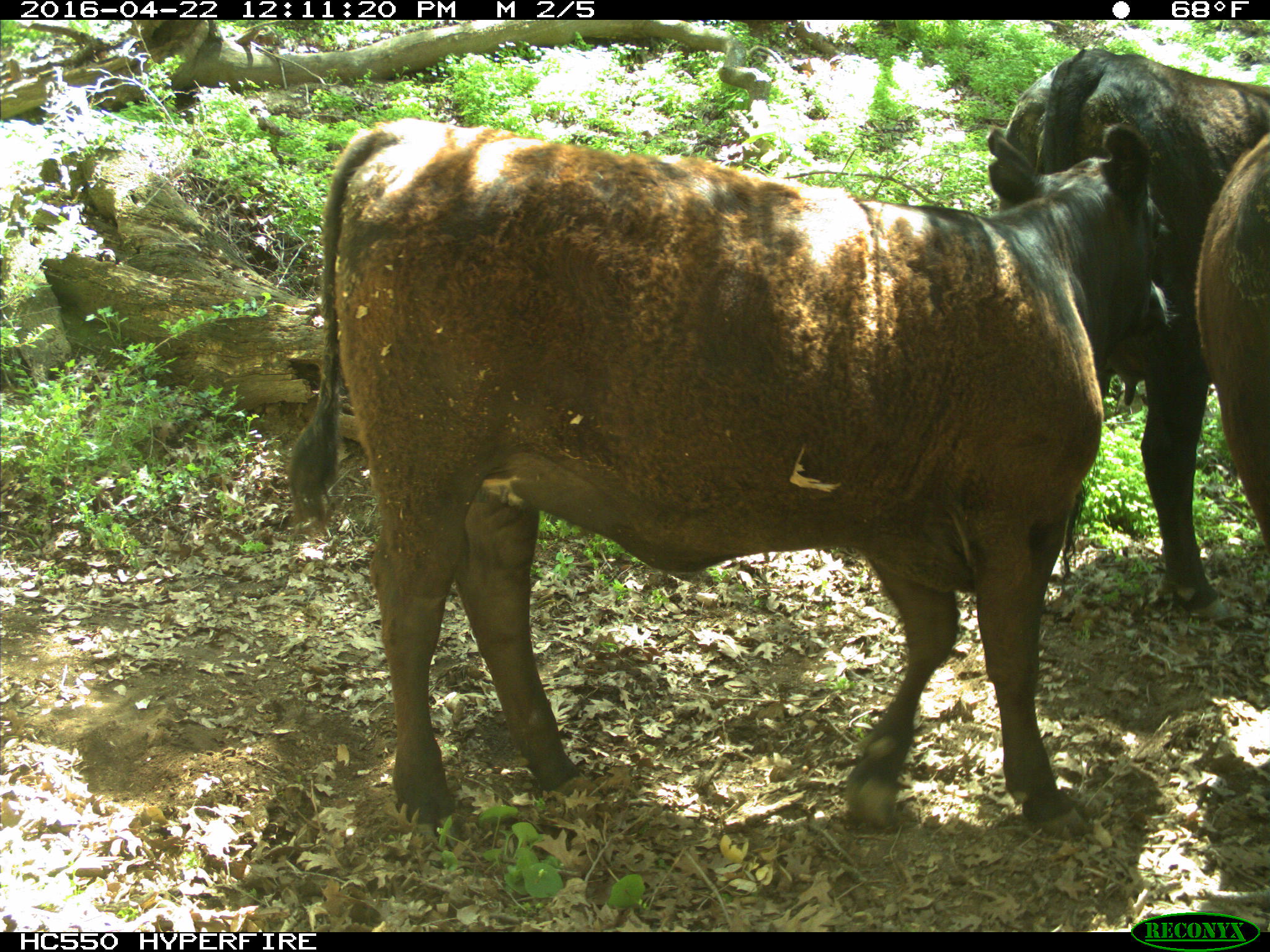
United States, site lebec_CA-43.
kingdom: Animalia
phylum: Chordata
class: Mammalia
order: Artiodactyla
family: Bovidae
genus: Bos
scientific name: Bos taurus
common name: domestic cow